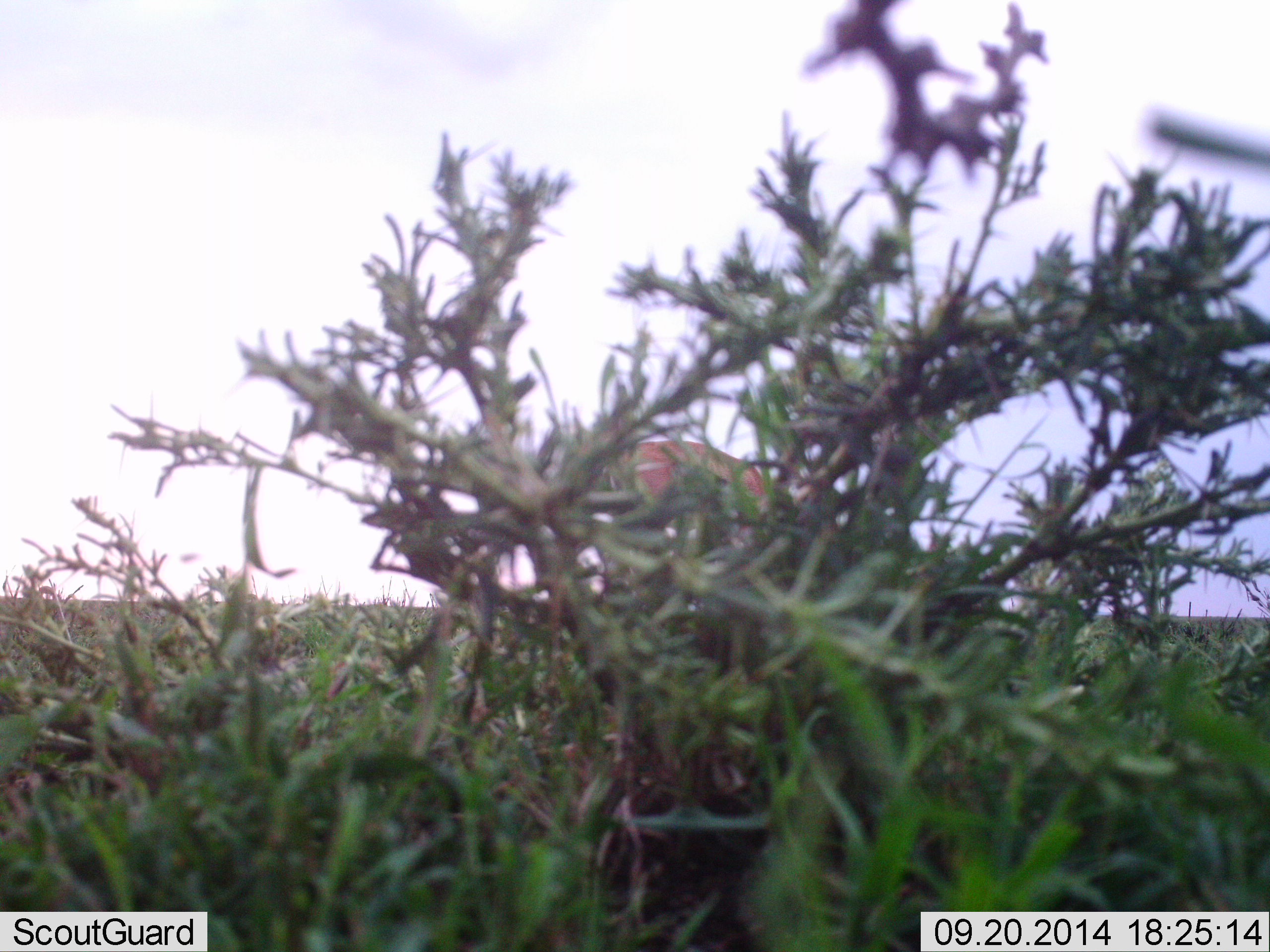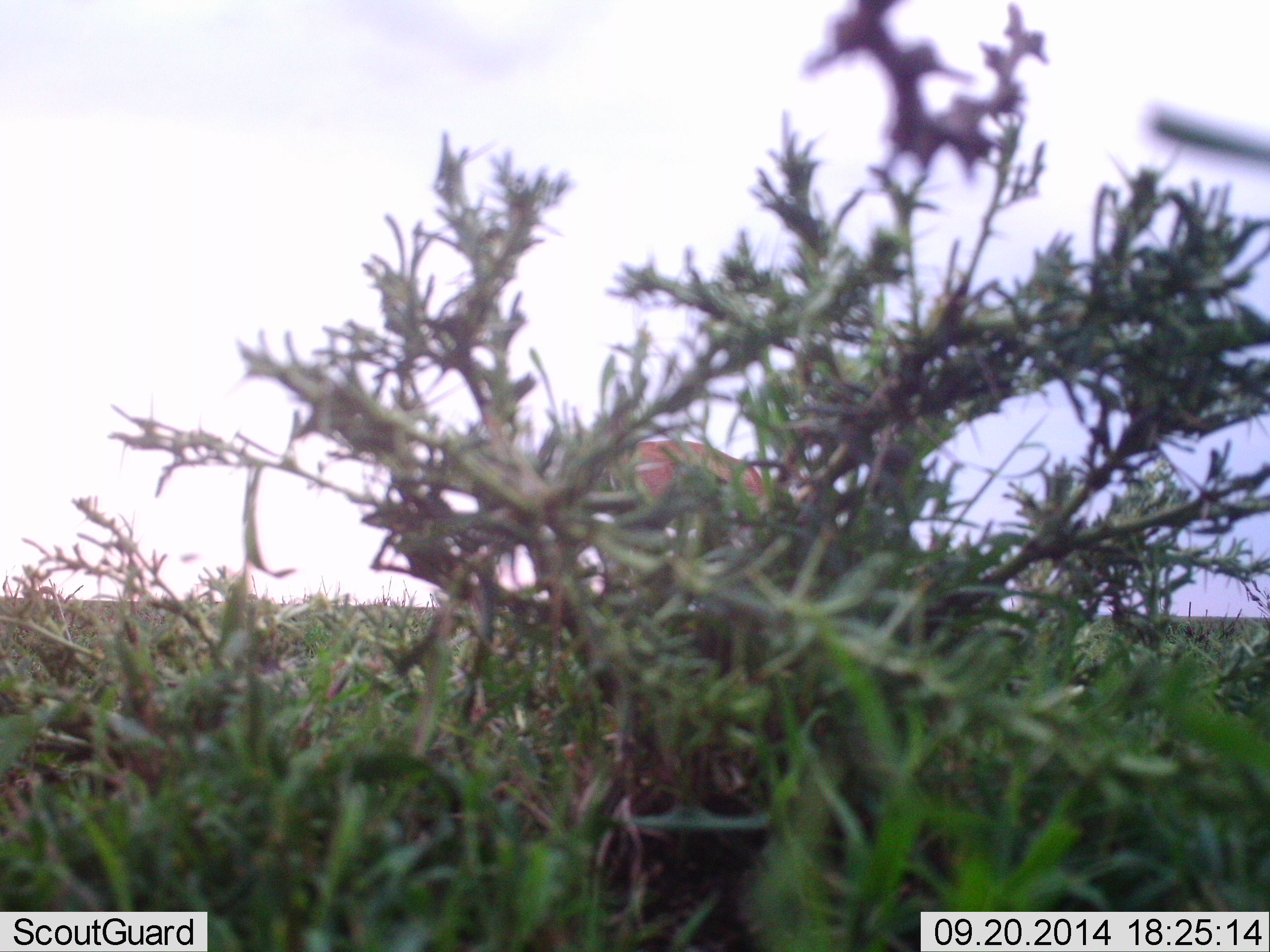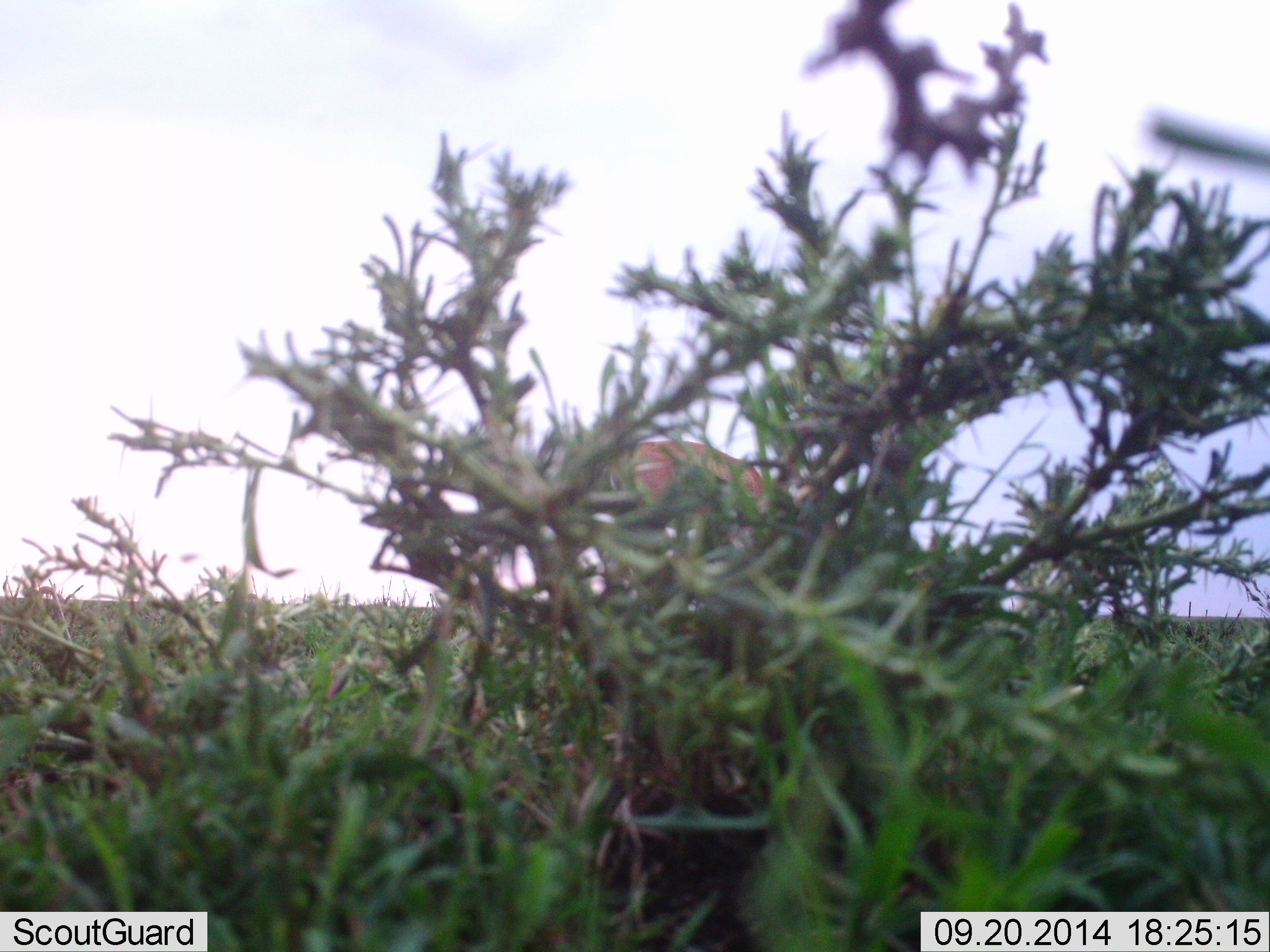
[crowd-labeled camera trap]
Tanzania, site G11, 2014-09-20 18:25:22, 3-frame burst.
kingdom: Animalia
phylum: Chordata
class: Mammalia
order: Artiodactyla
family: Bovidae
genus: Eudorcas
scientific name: Eudorcas thomsonii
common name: thomson's gazelle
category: gazellethomsons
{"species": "gazellethomsons (thomson's gazelle) (Eudorcas thomsonii)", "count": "1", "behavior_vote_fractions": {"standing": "33%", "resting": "0%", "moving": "17%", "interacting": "0%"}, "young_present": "0%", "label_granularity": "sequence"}